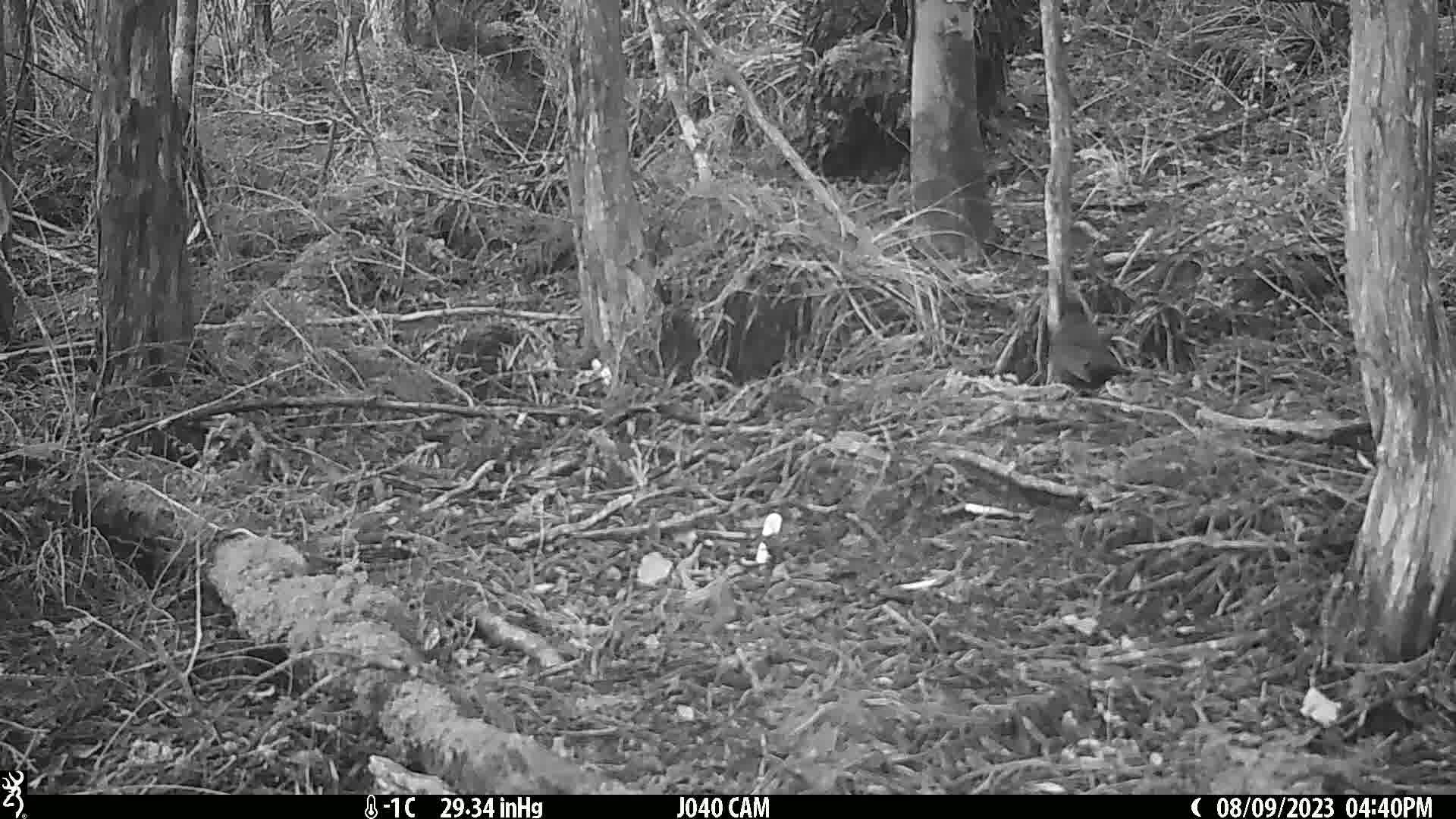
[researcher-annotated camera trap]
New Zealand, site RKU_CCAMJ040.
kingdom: Animalia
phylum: Chordata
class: Aves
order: Passeriformes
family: Turdidae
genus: Turdus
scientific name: Turdus merula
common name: eurasian blackbird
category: blackbird